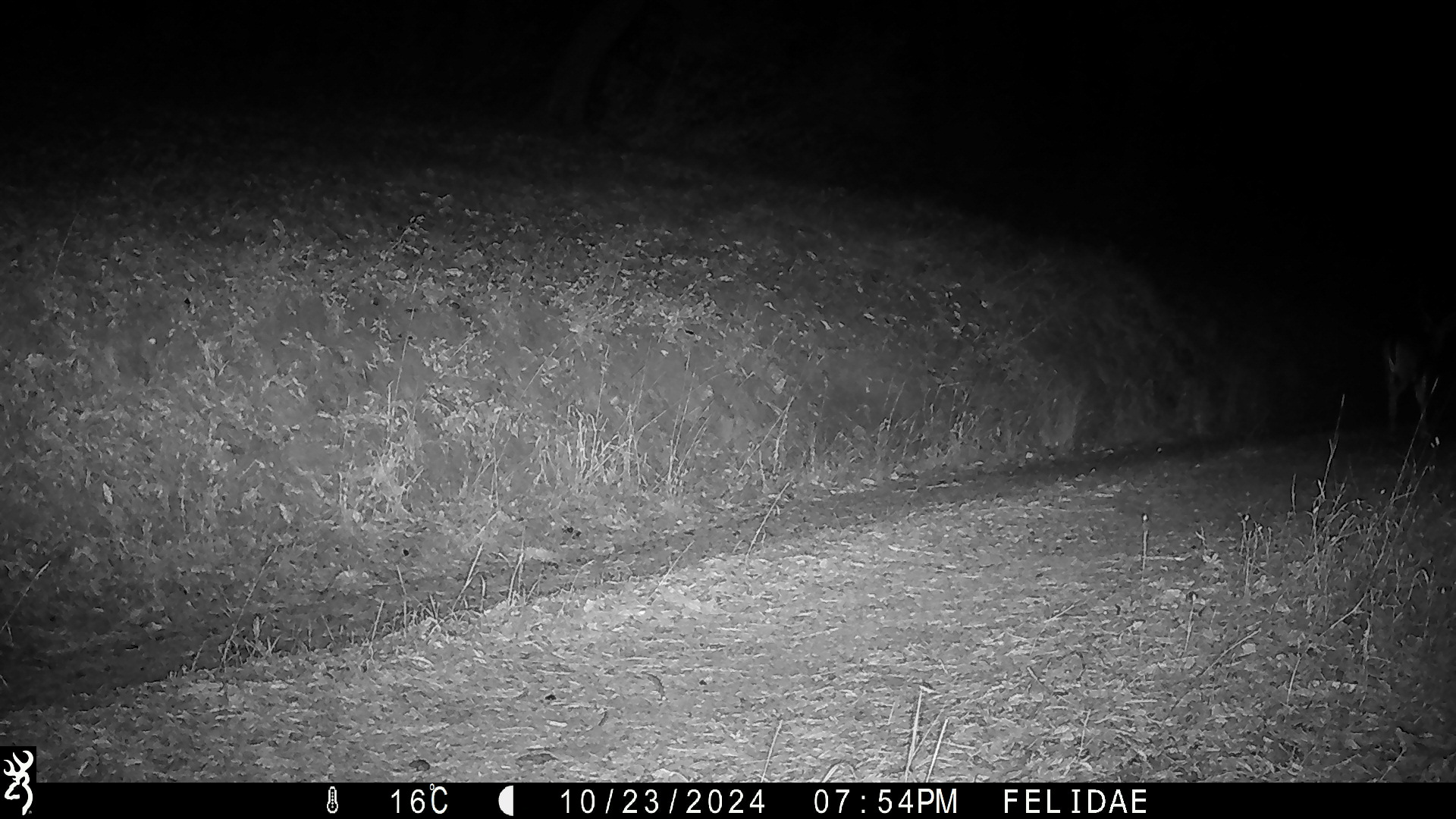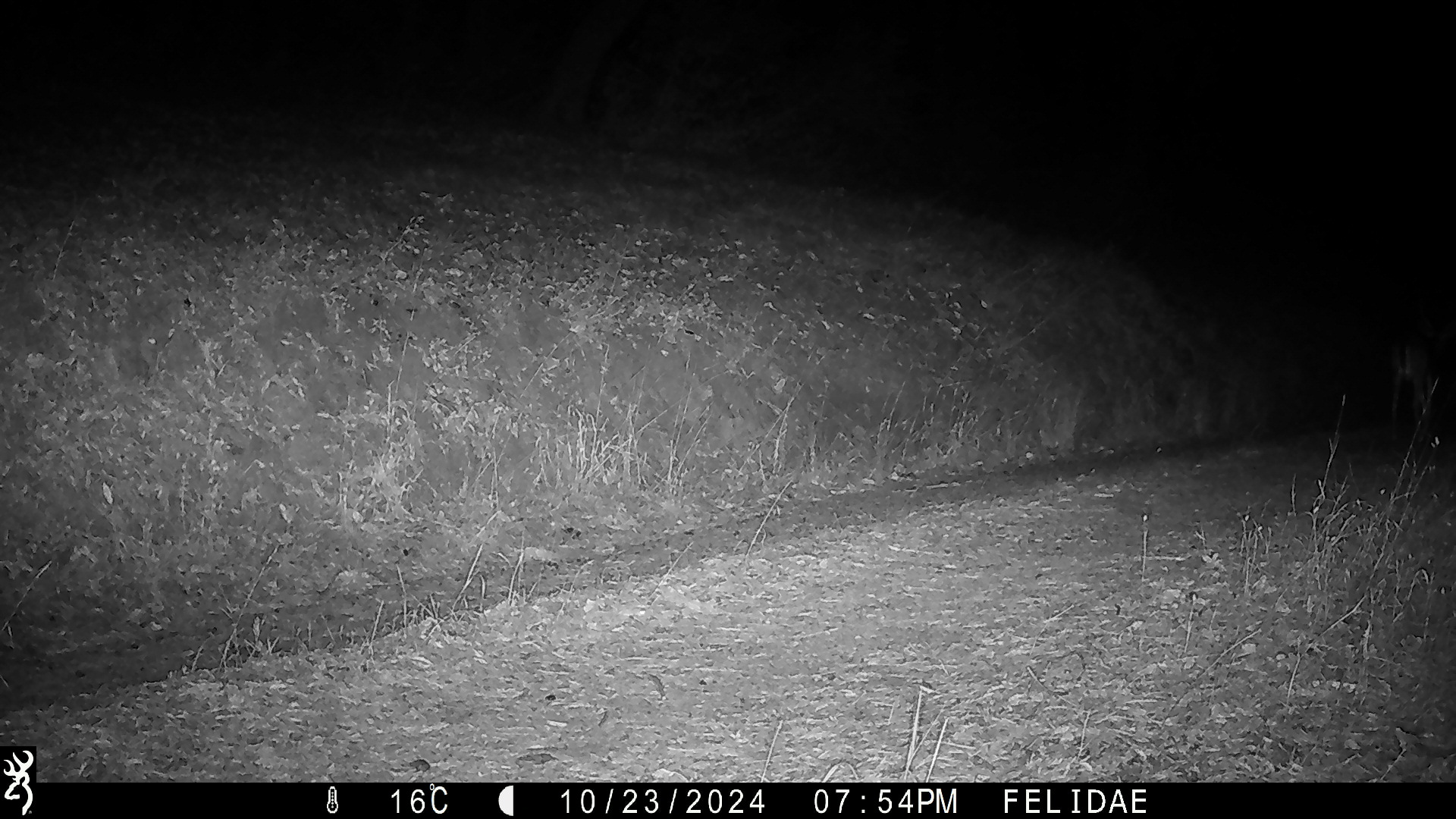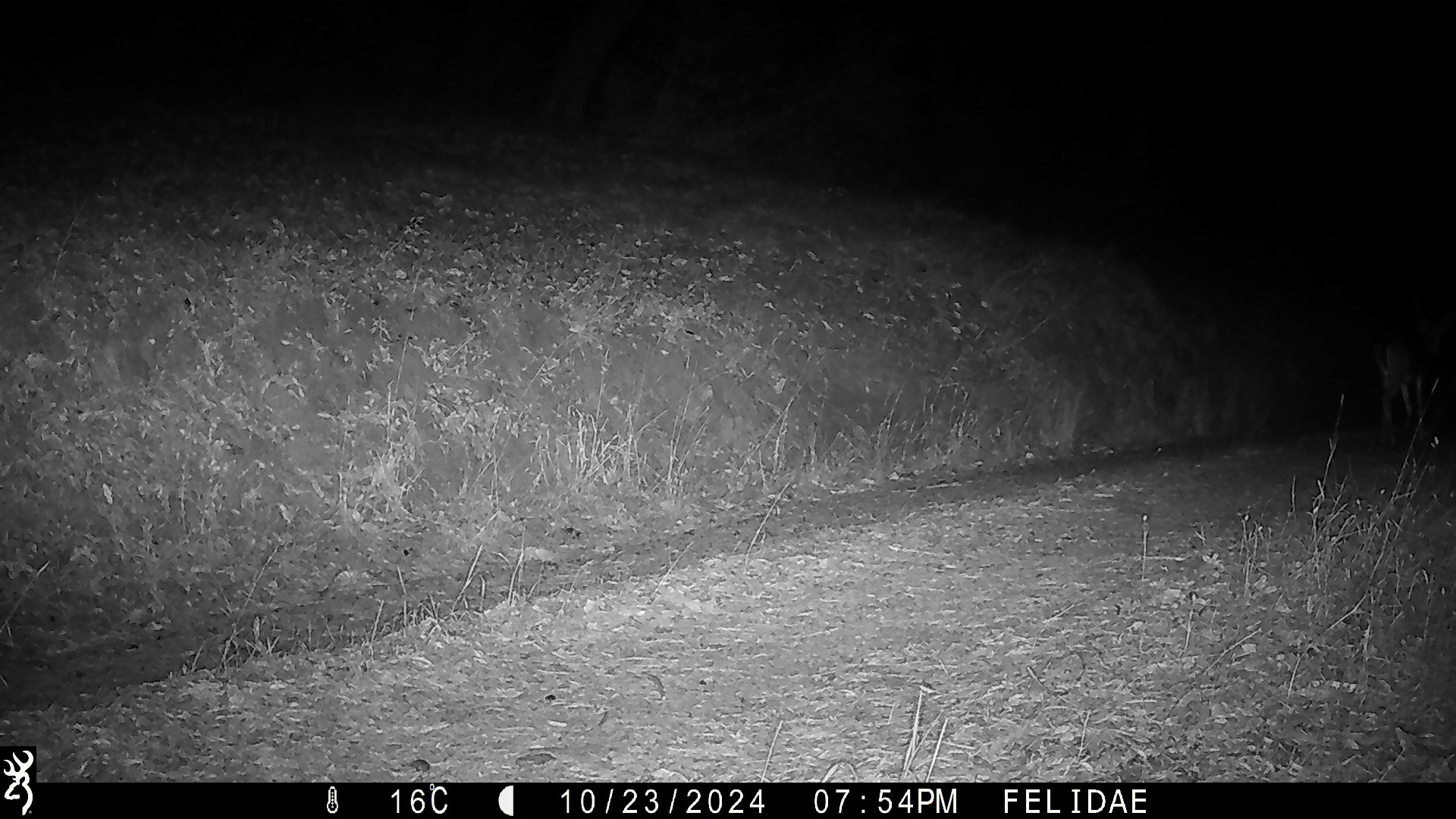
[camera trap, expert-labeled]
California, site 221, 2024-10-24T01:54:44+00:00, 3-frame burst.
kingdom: Animalia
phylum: Chordata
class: Mammalia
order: Artiodactyla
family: Cervidae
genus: Odocoileus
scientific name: Odocoileus hemionus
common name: mule deer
Mule deer (Odocoileus hemionus).